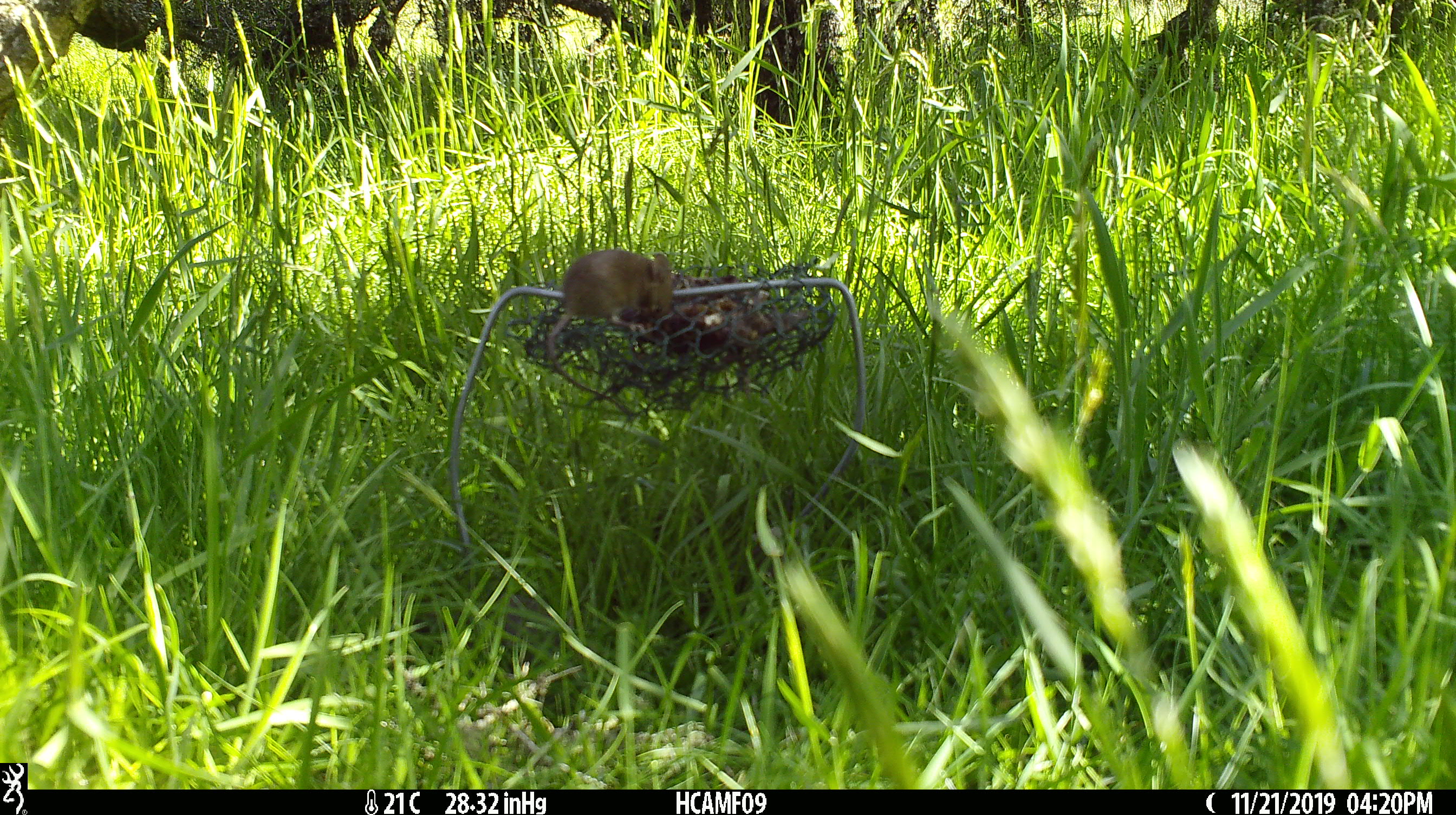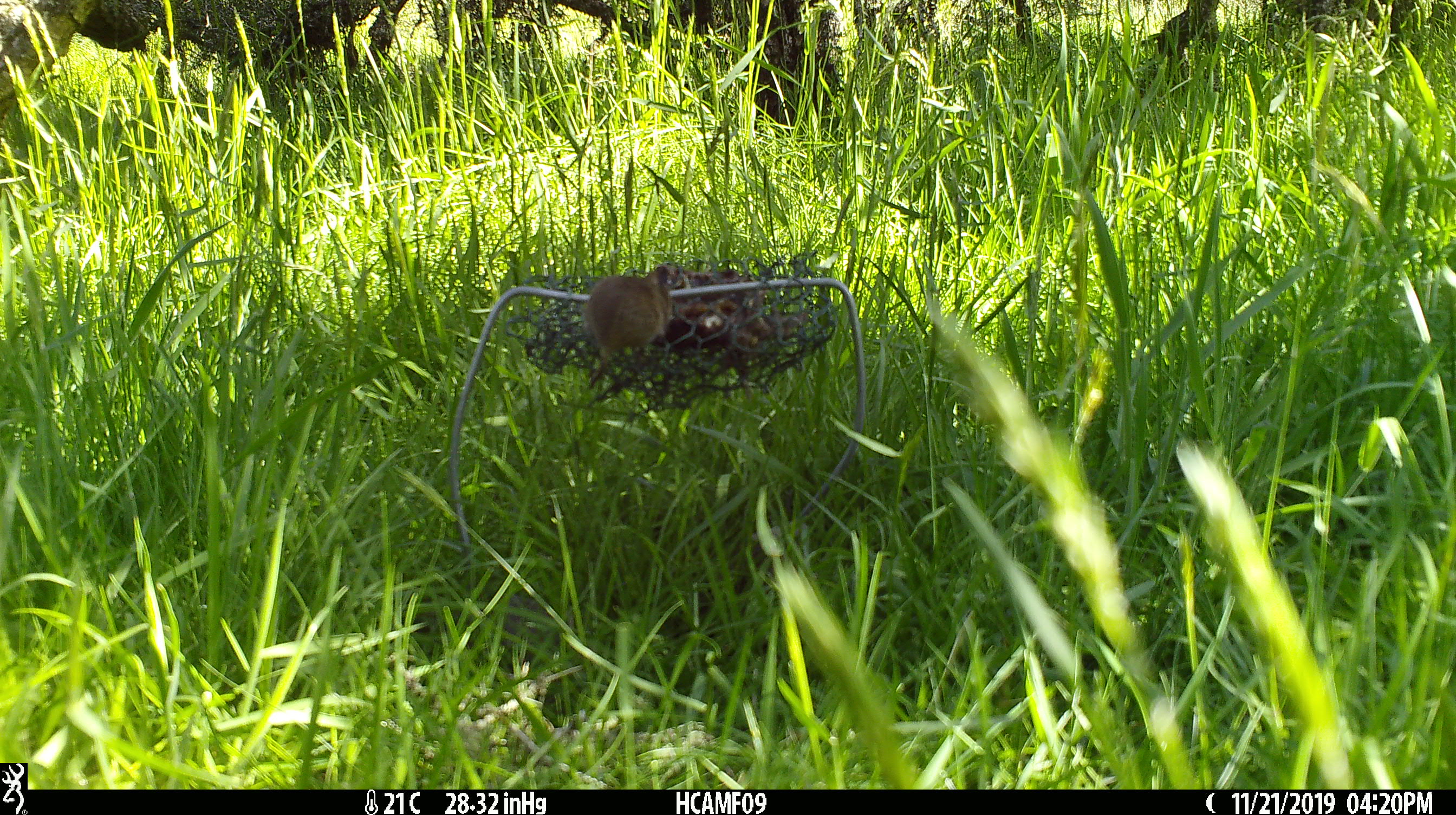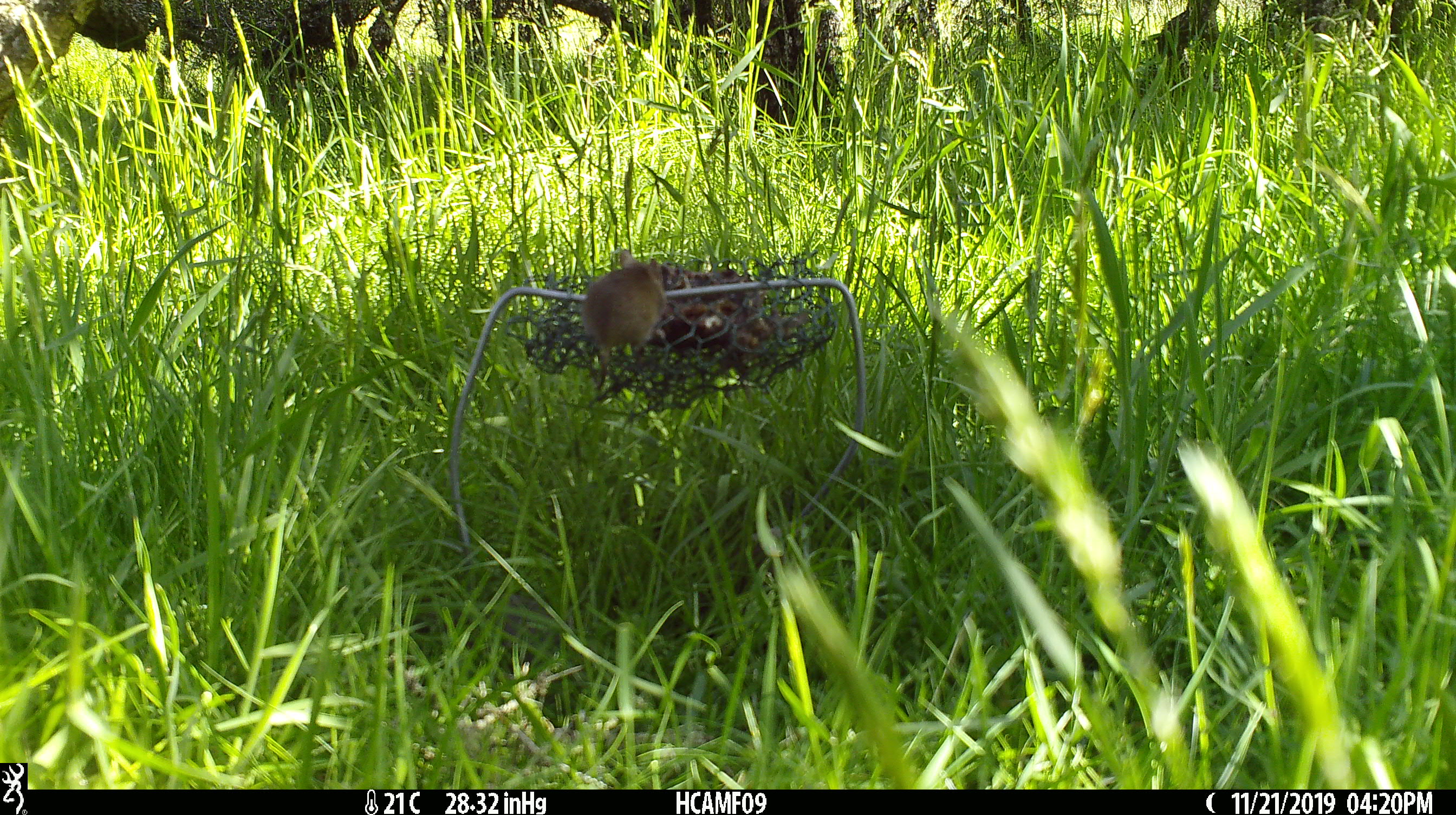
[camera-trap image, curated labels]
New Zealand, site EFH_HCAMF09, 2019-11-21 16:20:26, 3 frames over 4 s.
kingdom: Animalia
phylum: Chordata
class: Mammalia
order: Rodentia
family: Muridae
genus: Mus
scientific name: Mus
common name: mouse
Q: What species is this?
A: Mouse (Mus).